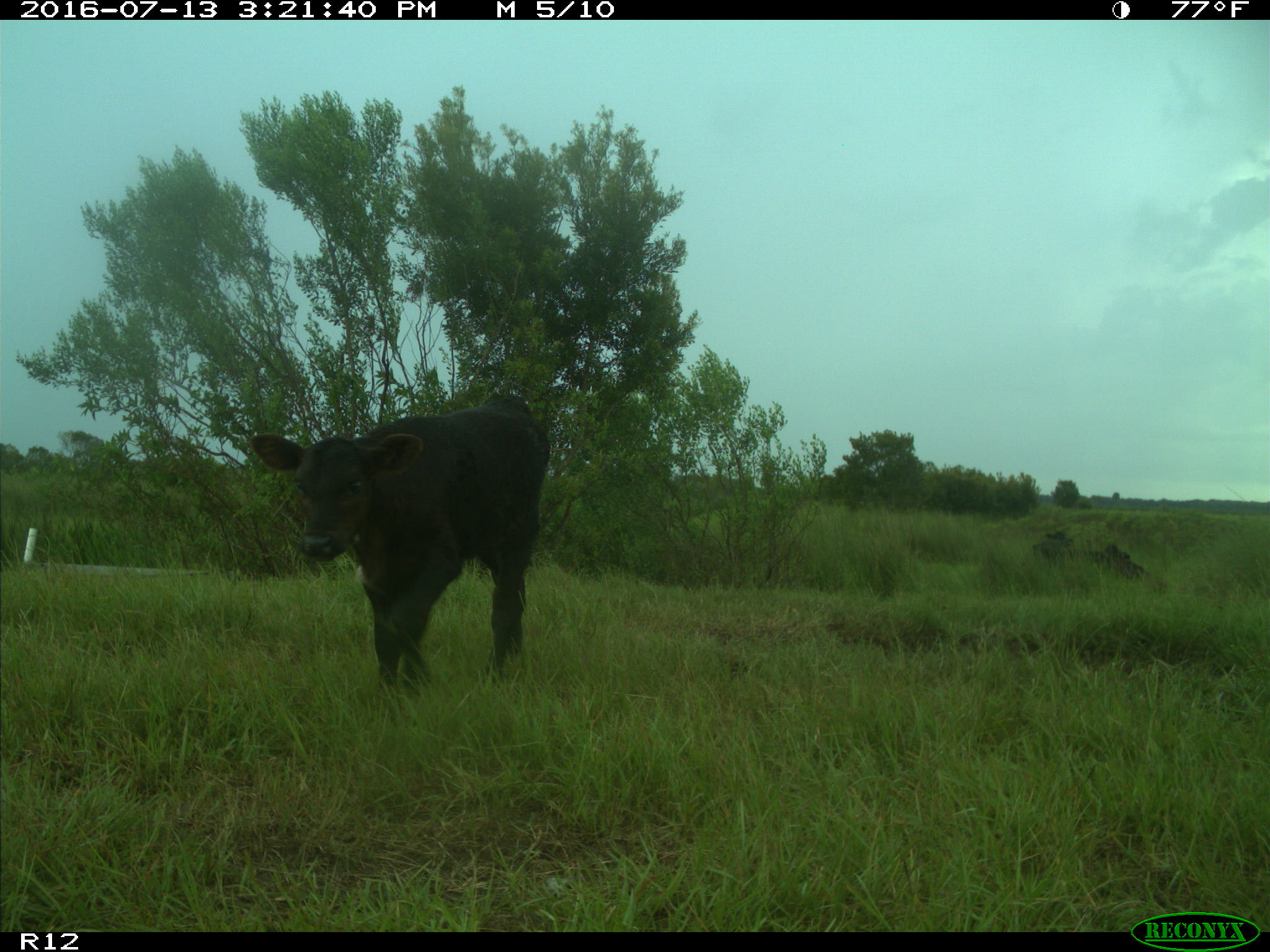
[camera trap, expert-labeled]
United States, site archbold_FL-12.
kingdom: Animalia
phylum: Chordata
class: Mammalia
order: Artiodactyla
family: Bovidae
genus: Bos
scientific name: Bos taurus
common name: domestic cow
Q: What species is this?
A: Bos taurus (domestic cow).